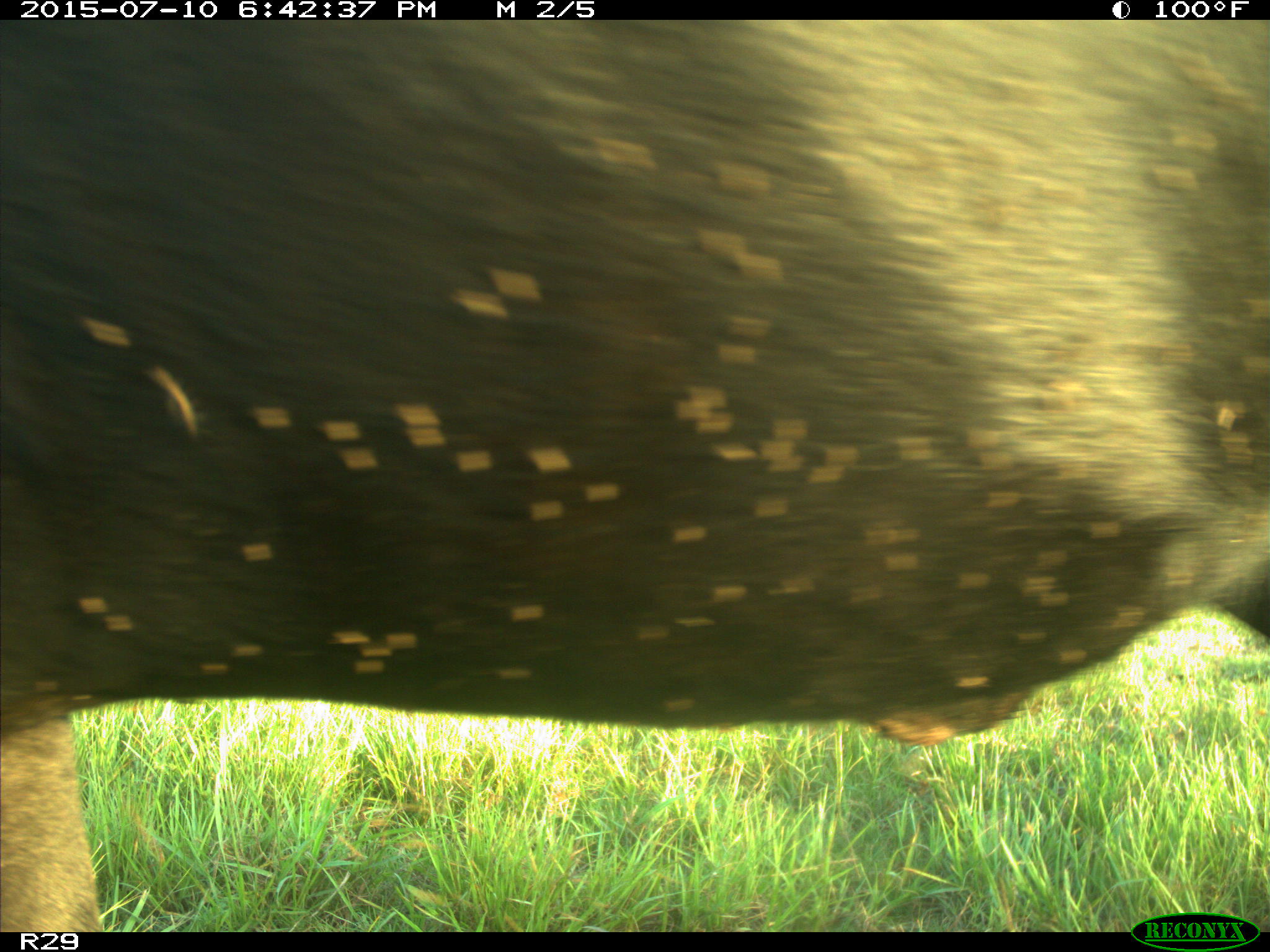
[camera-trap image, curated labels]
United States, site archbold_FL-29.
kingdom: Animalia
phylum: Chordata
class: Mammalia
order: Artiodactyla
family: Bovidae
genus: Bos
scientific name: Bos taurus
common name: domestic cow